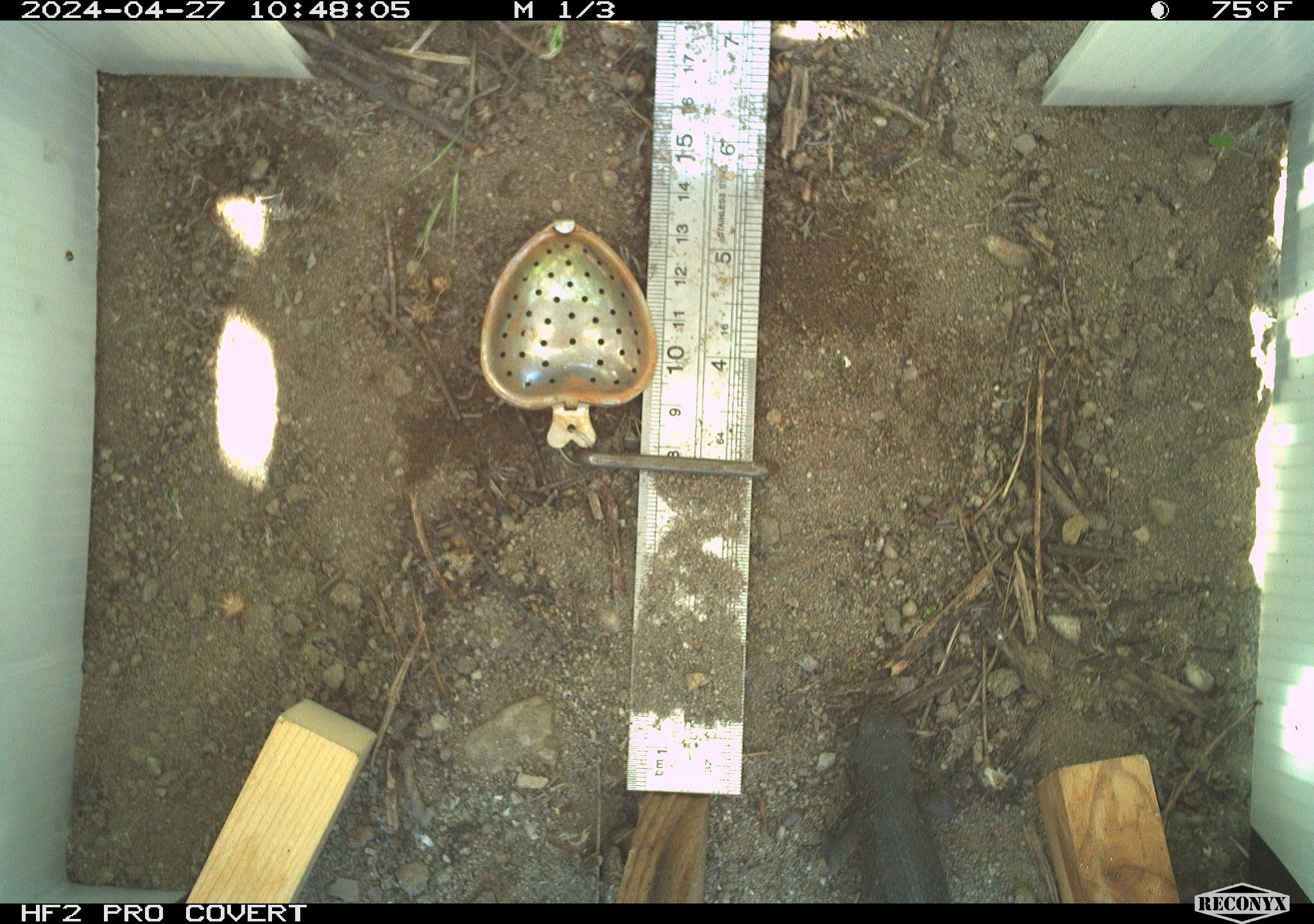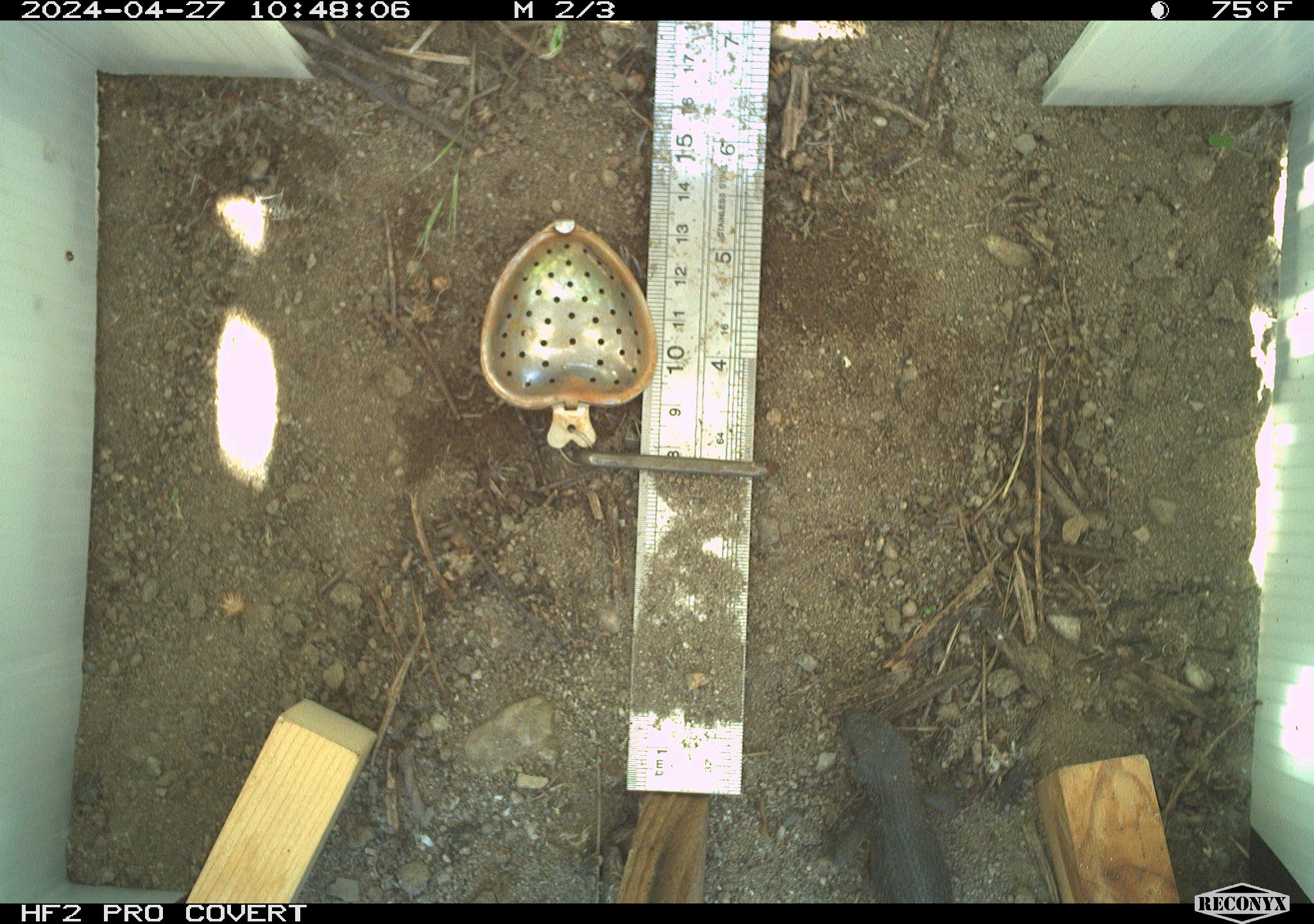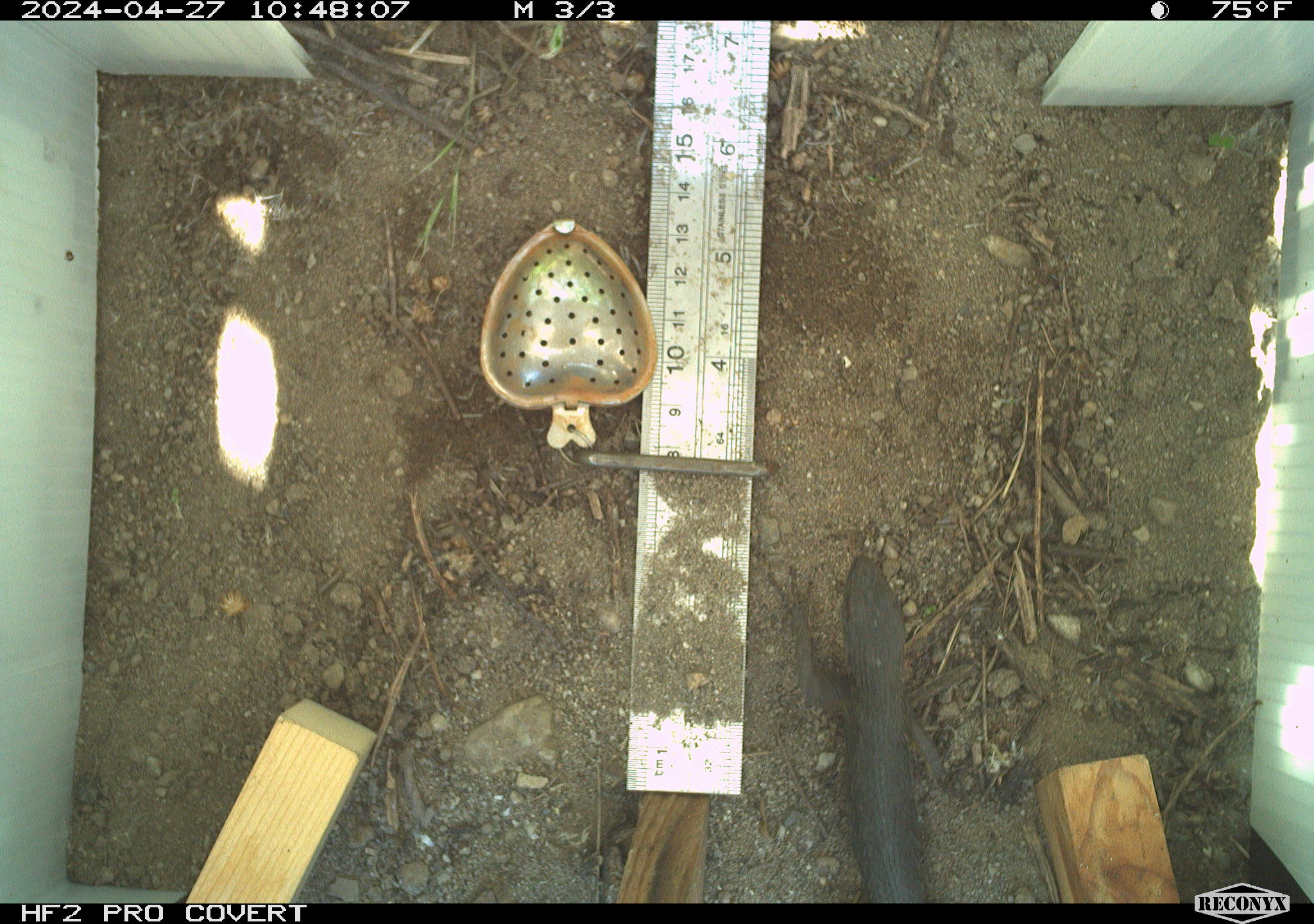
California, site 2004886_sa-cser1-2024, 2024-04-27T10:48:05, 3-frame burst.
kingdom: Animalia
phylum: Chordata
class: Reptilia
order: Squamata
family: Phrynosomatidae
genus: Sceloporus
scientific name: Sceloporus occidentalis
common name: western fence lizard